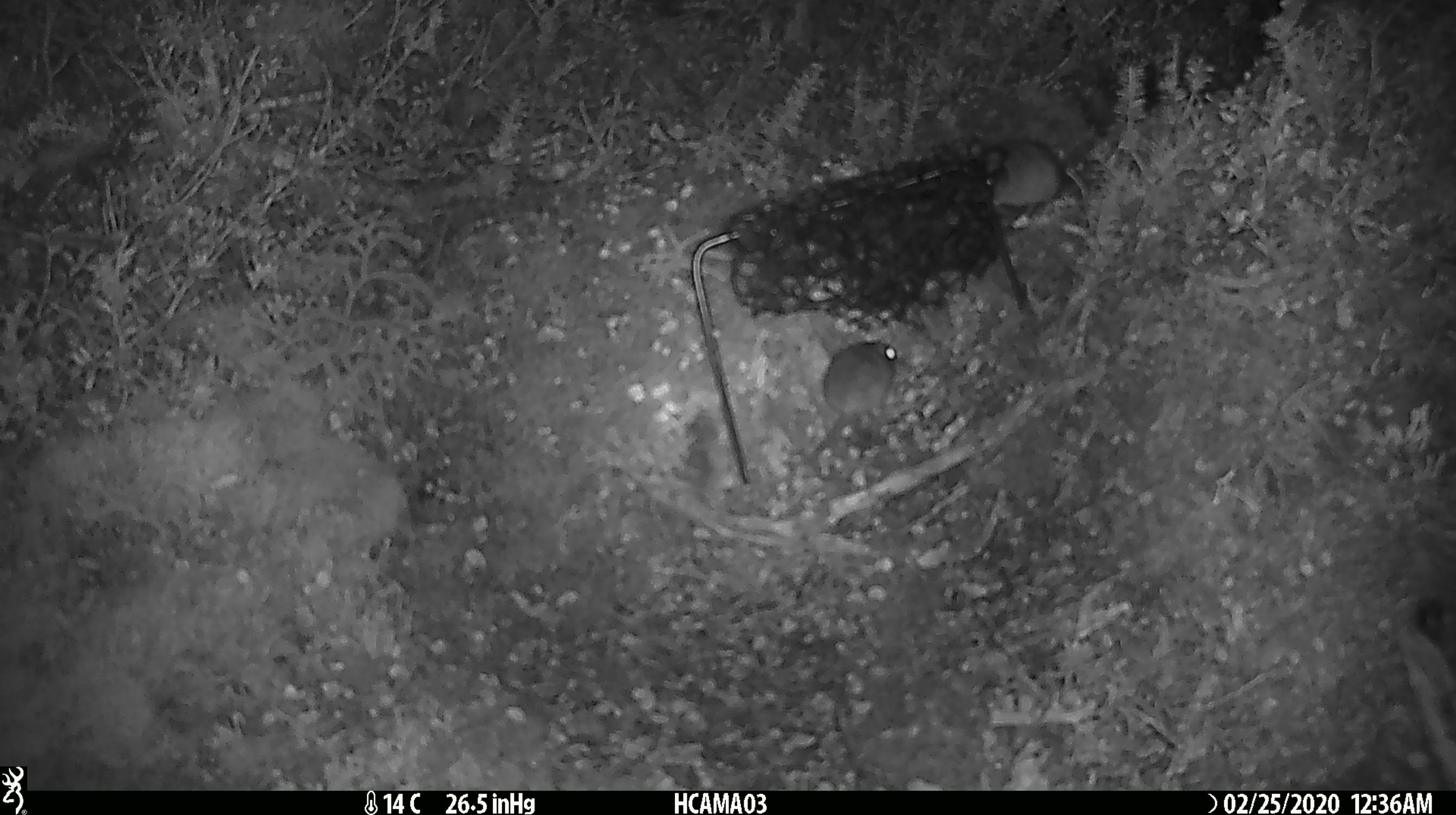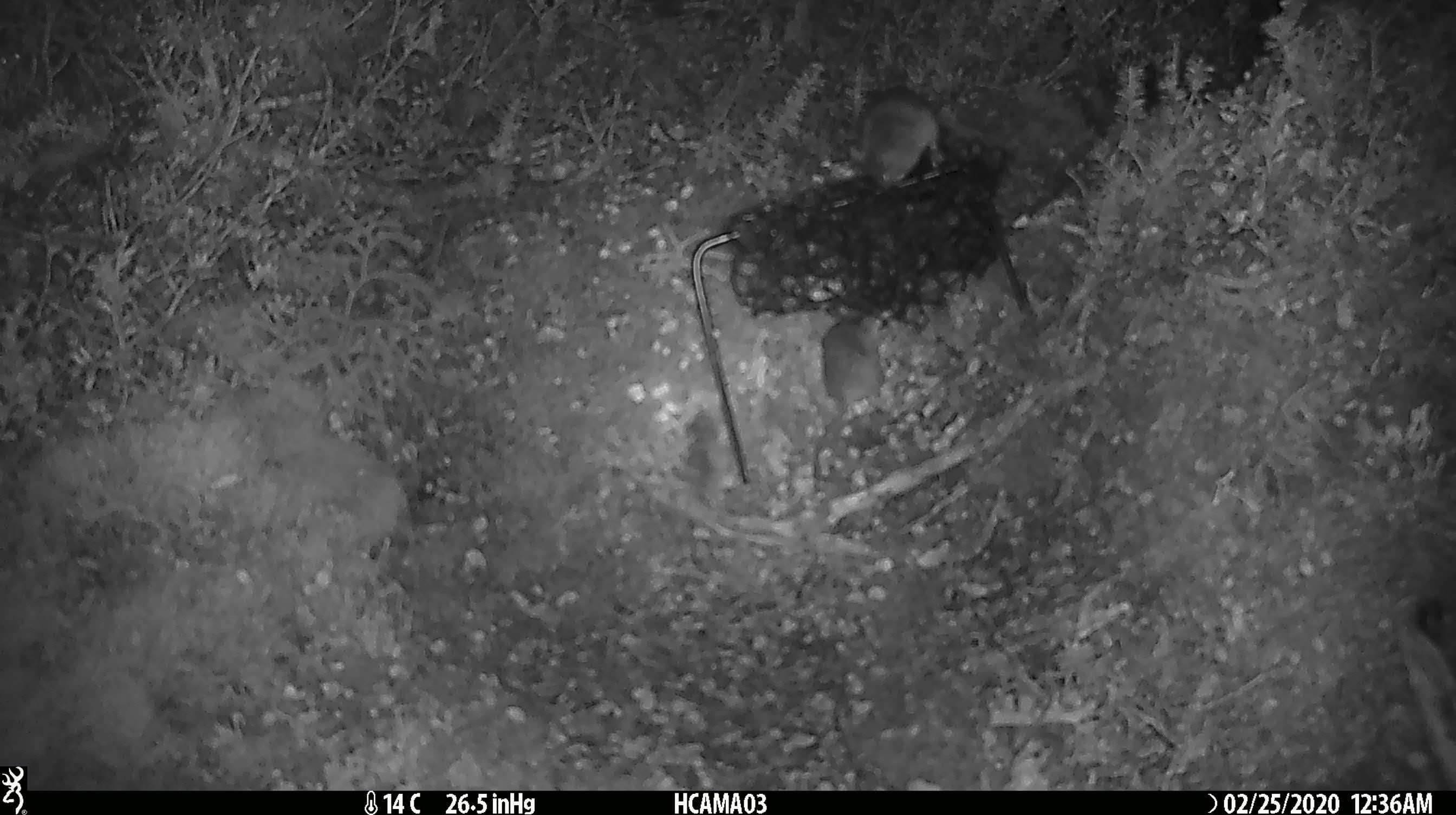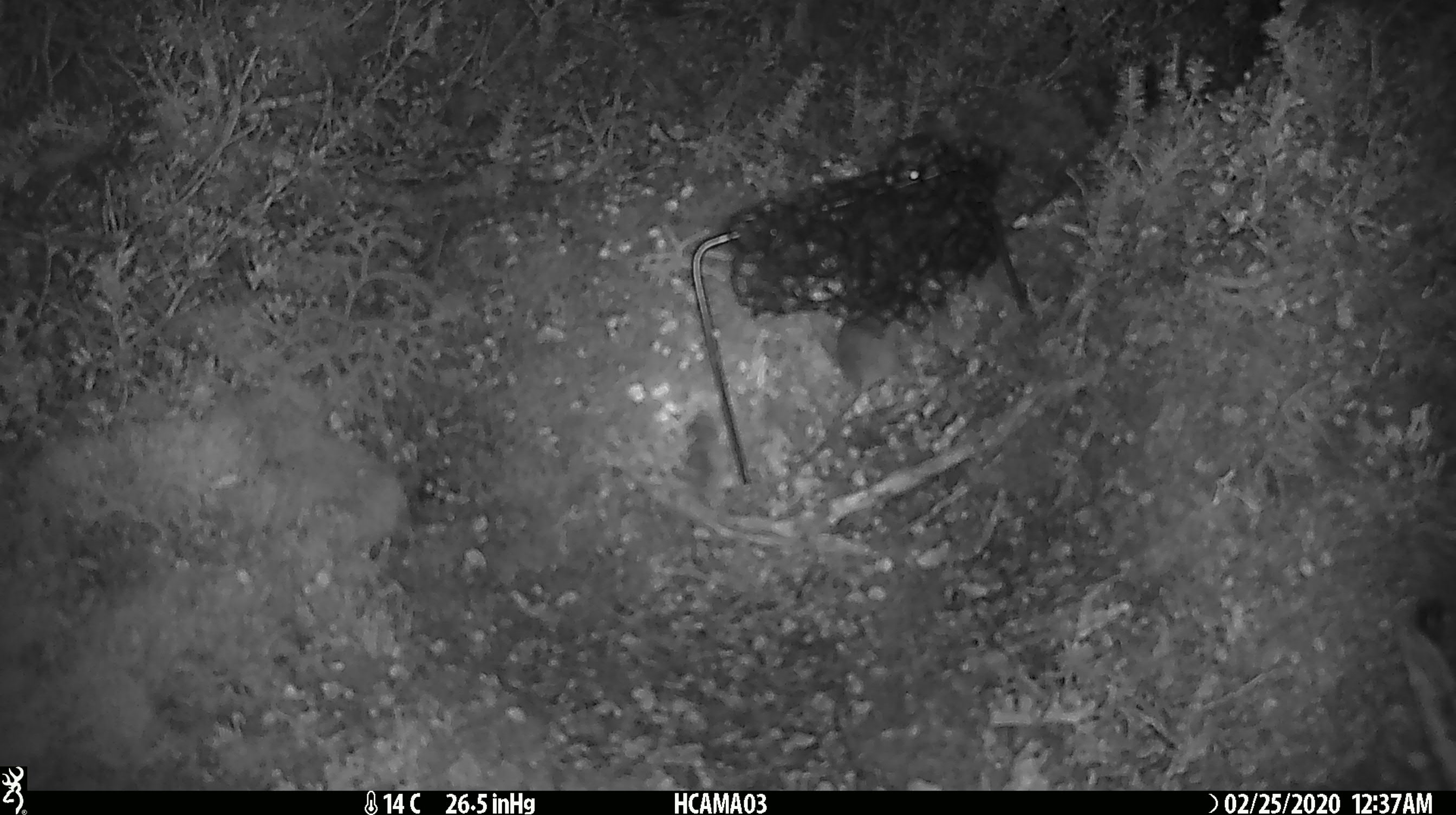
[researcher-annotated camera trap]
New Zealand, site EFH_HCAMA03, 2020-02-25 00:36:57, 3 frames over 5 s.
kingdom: Animalia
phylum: Chordata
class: Mammalia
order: Rodentia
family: Muridae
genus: Mus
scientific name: Mus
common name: mouse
Mouse (Mus).